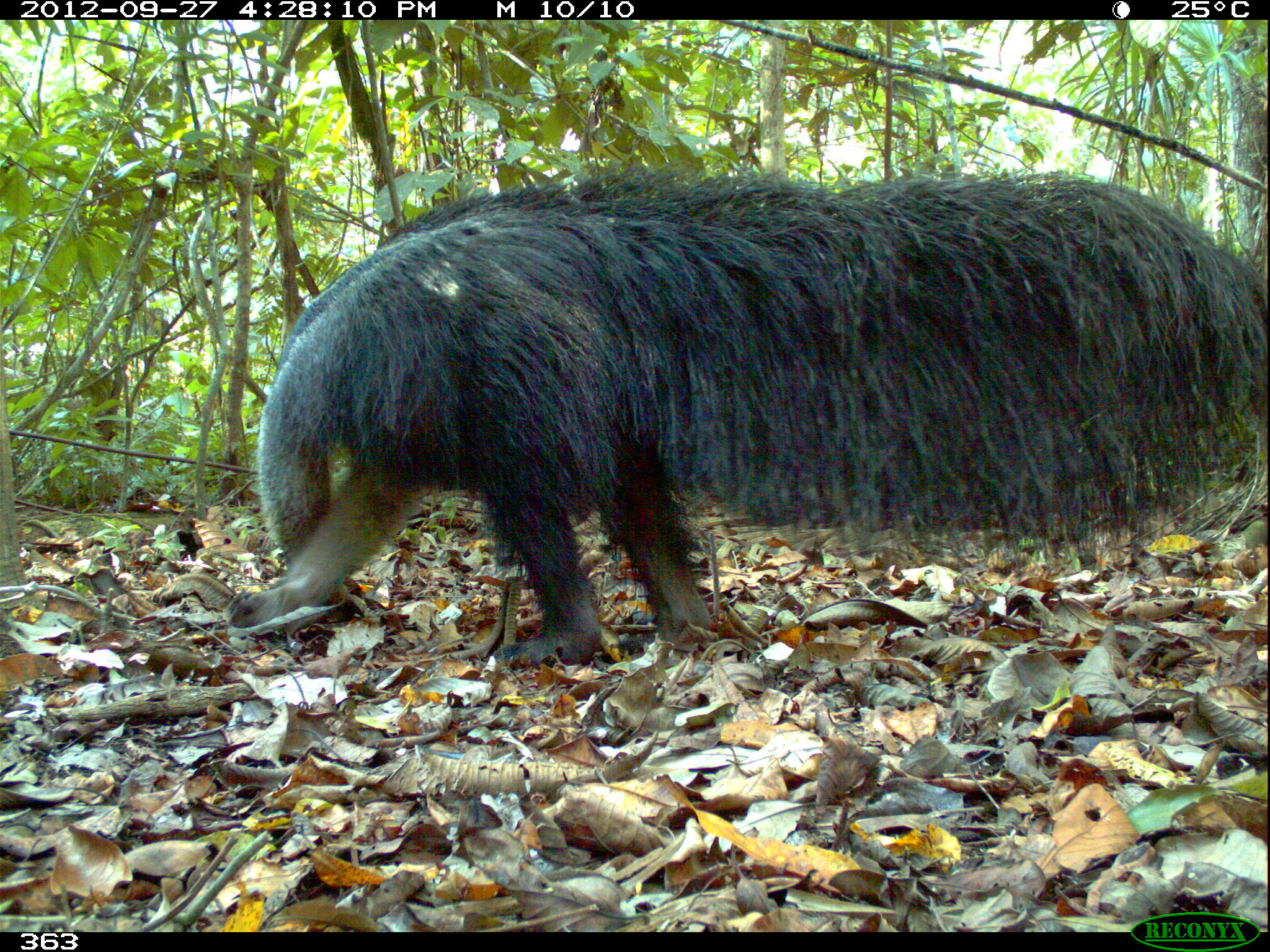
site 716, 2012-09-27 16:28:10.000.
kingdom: Animalia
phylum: Chordata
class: Mammalia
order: Pilosa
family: Myrmecophagidae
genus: Myrmecophaga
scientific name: Myrmecophaga tridactyla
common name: giant anteater